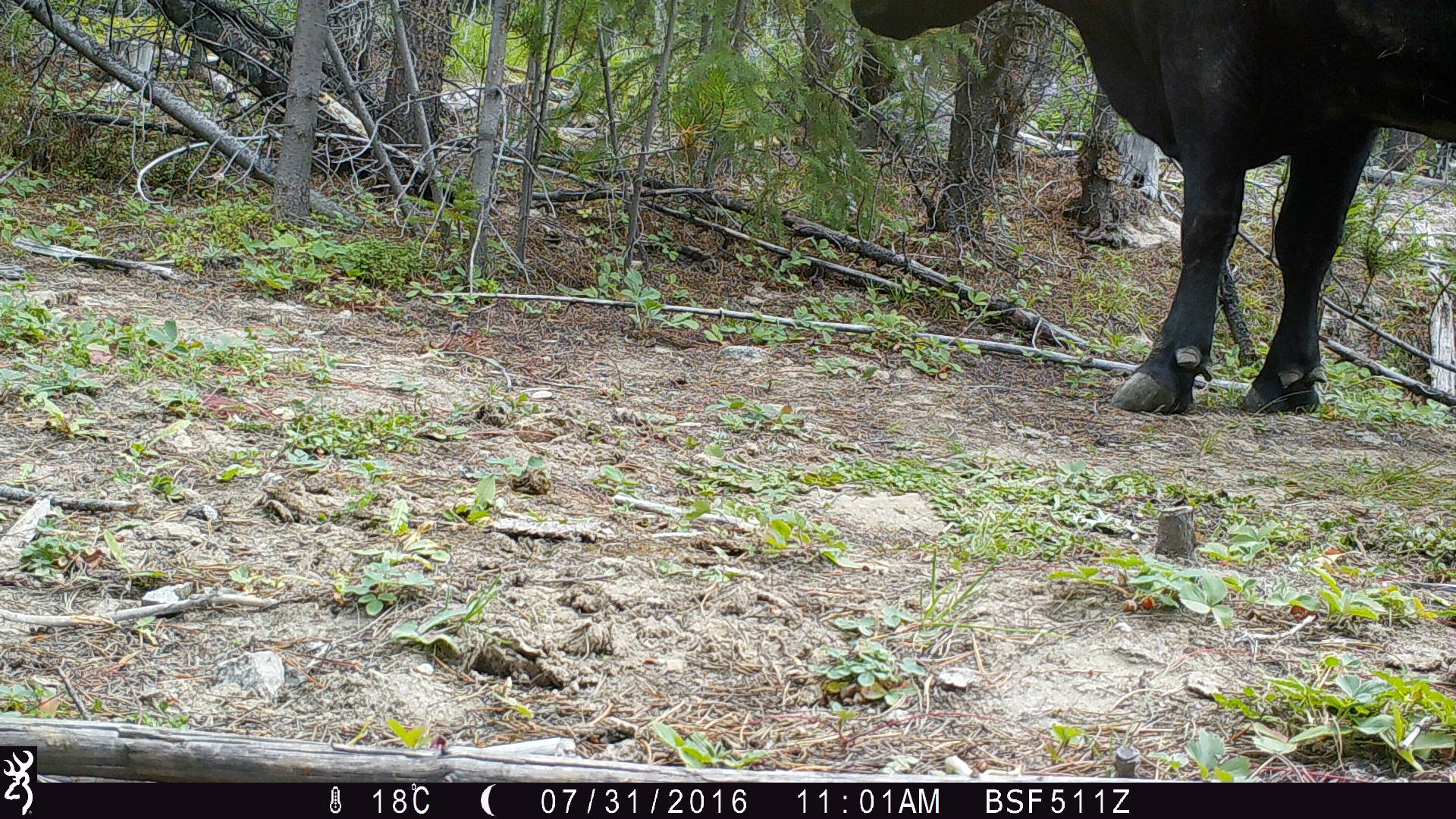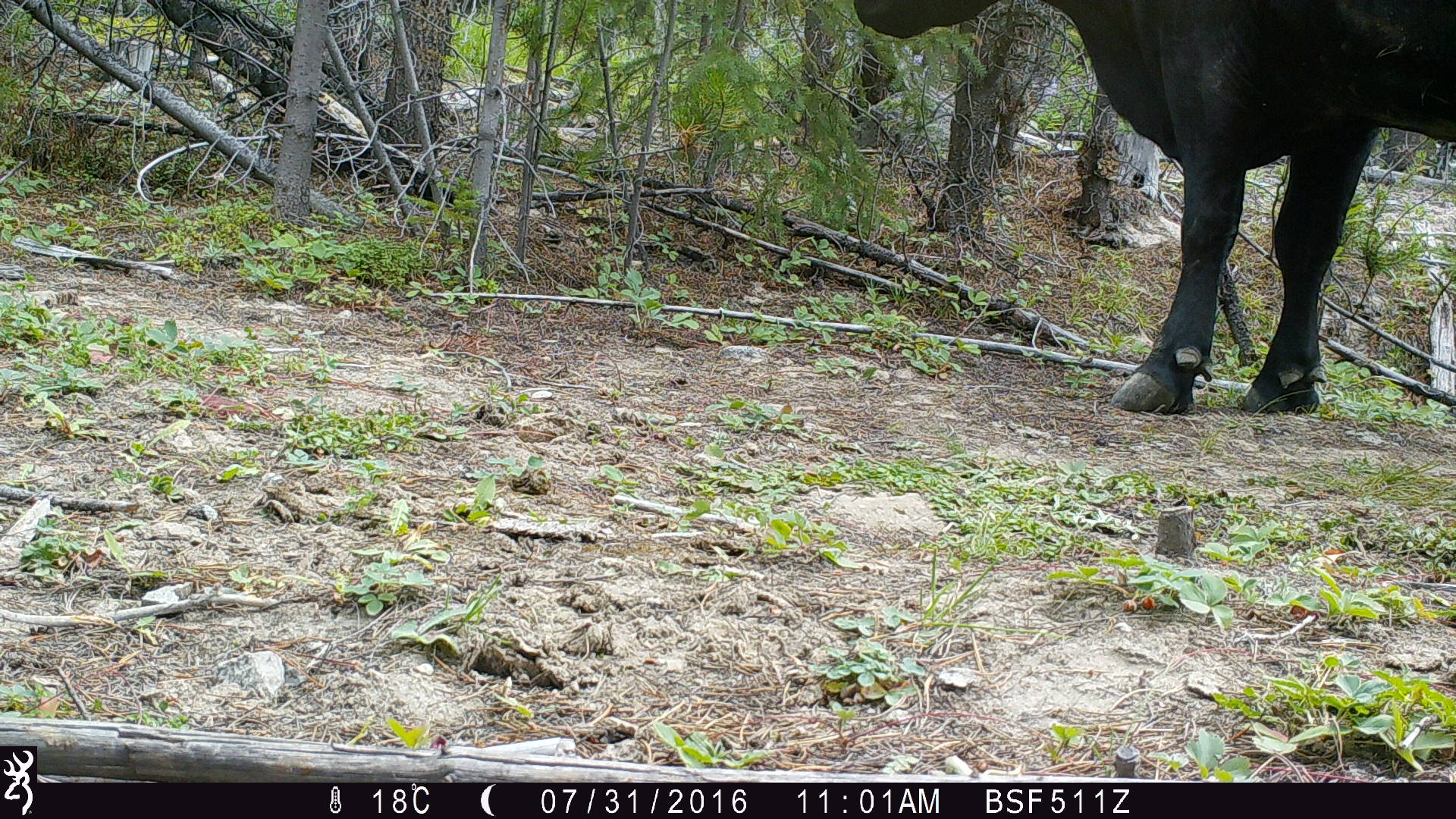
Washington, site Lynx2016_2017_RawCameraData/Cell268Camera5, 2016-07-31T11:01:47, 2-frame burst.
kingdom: Animalia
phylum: Chordata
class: Mammalia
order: Artiodactyla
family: Bovidae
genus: Bos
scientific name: Bos taurus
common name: domestic cattle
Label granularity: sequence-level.